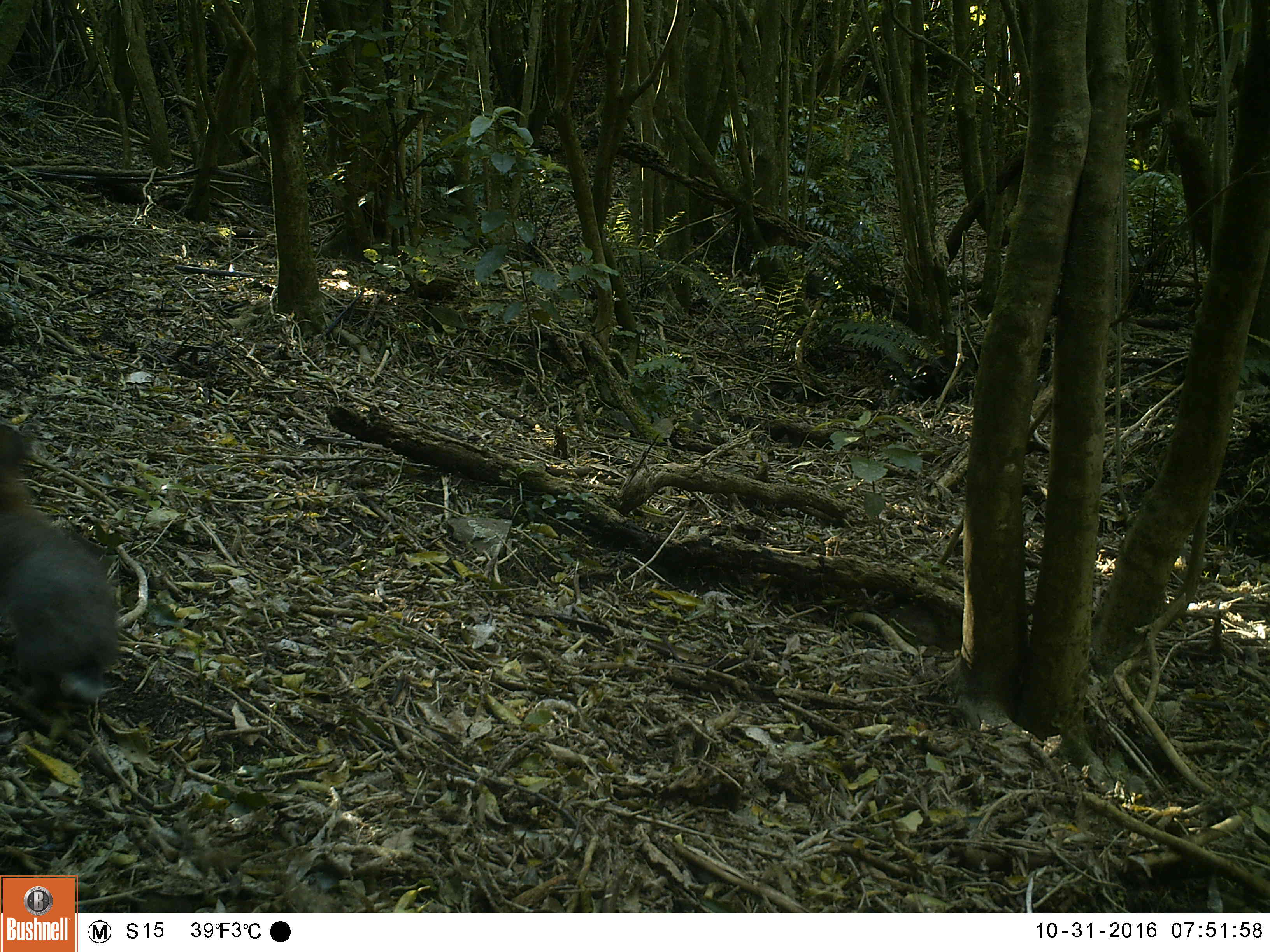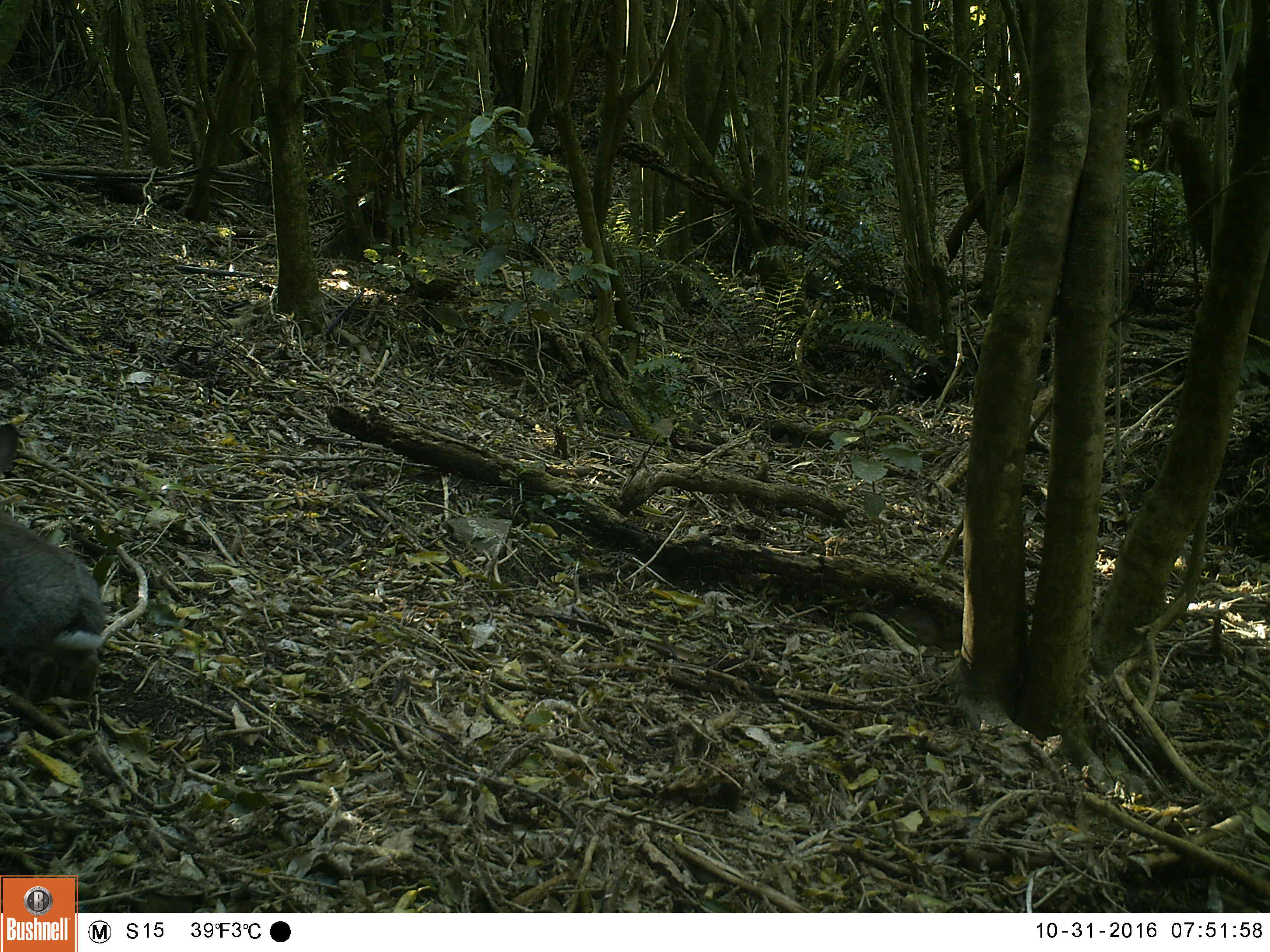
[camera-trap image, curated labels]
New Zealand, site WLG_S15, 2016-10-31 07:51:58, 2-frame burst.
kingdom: Animalia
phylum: Chordata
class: Mammalia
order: Lagomorpha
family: Leporidae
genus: Oryctolagus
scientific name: Oryctolagus cuniculus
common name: european rabbit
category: rabbit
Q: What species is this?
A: Rabbit (european rabbit) (Oryctolagus cuniculus).